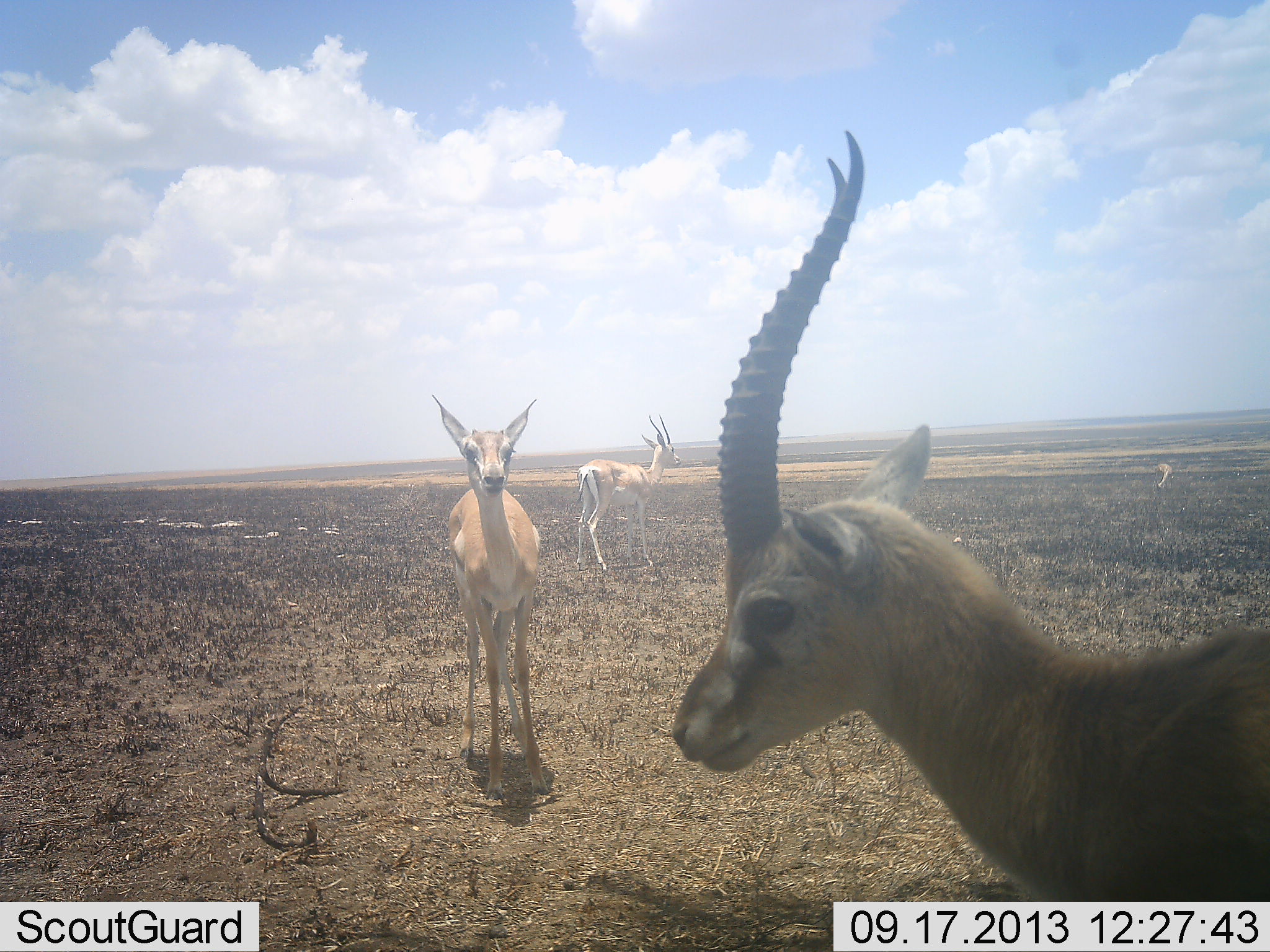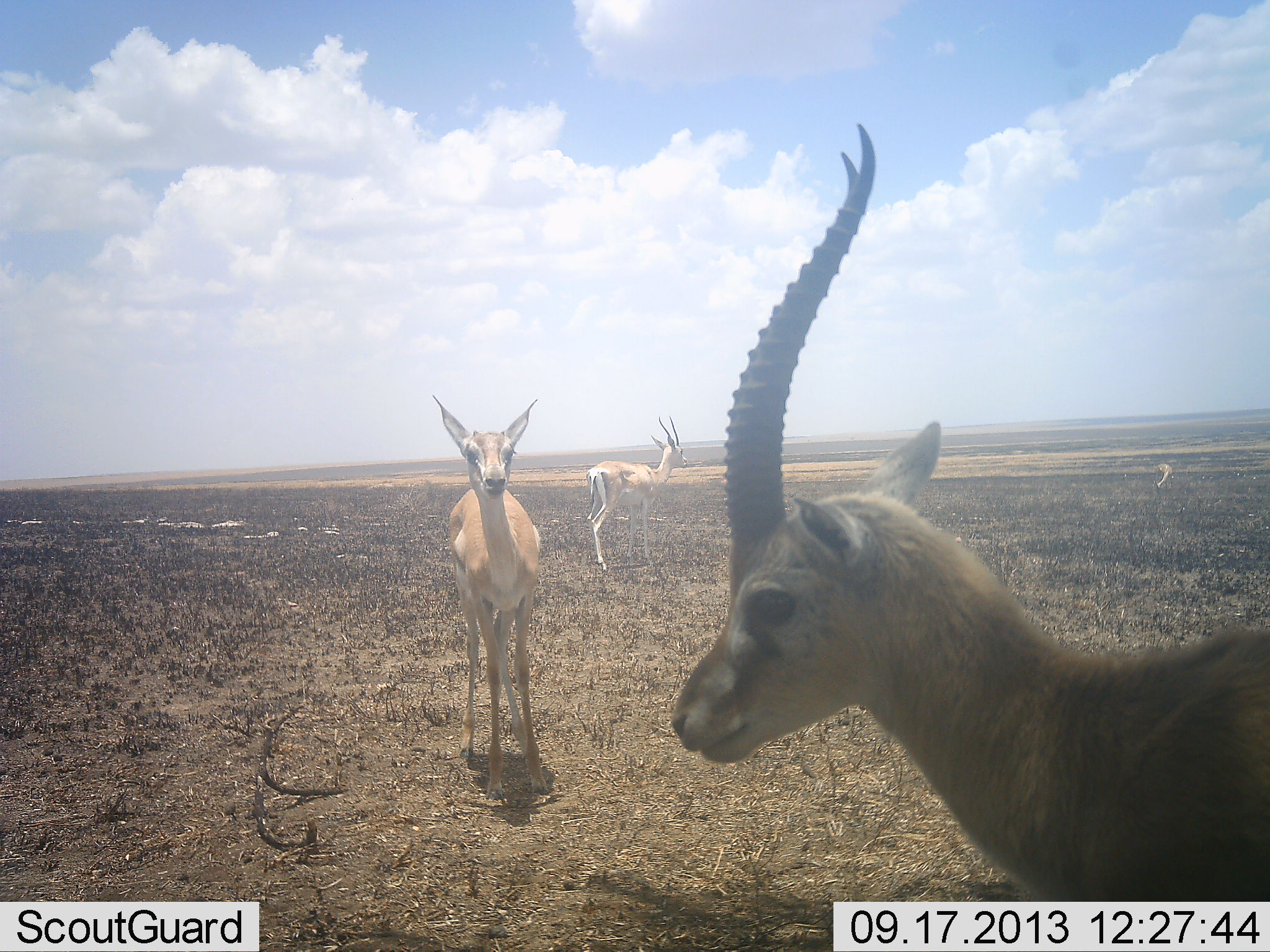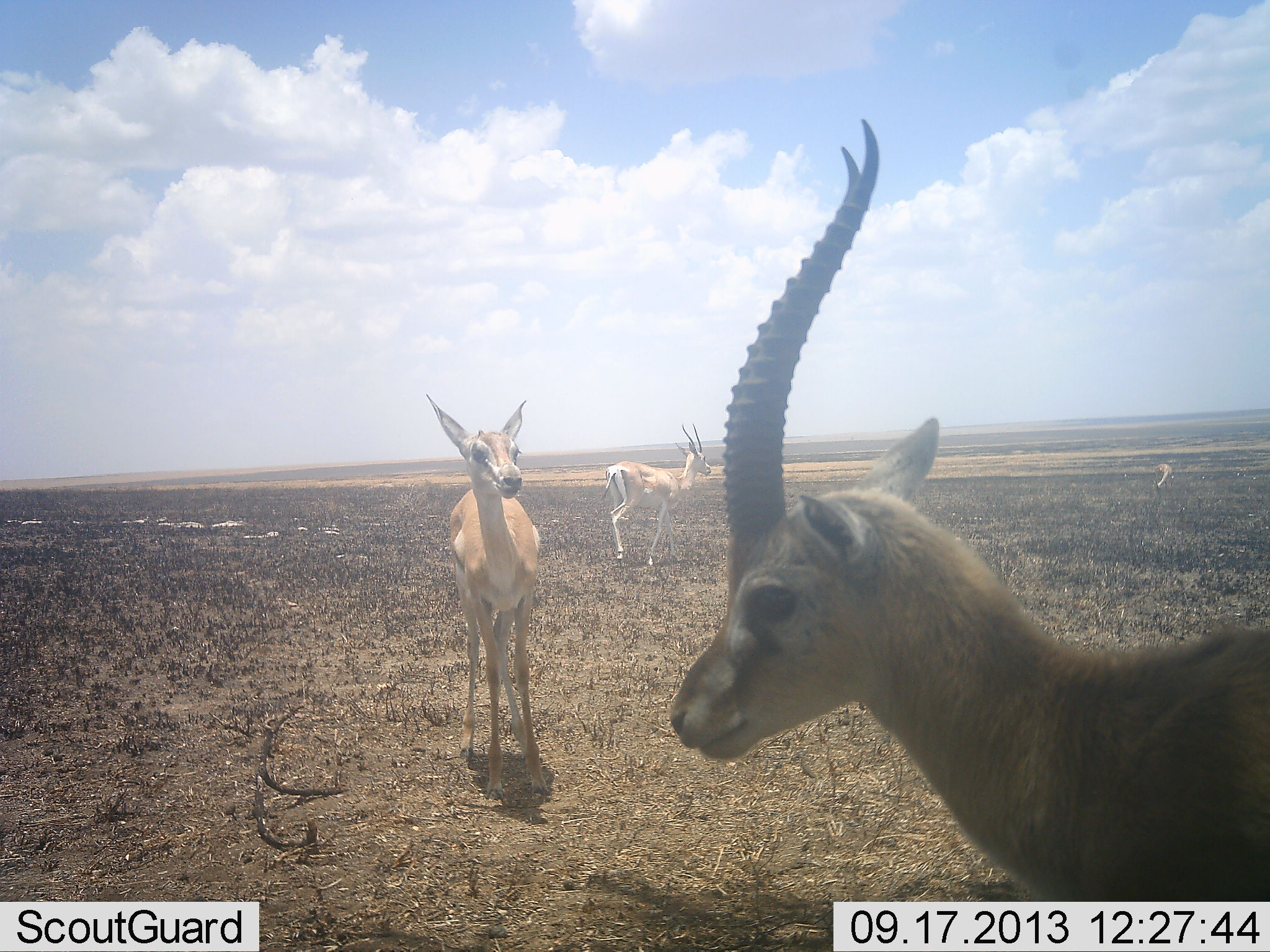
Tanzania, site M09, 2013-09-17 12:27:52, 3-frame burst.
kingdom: Animalia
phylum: Chordata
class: Mammalia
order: Artiodactyla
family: Bovidae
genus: Eudorcas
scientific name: Eudorcas thomsonii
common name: thomson's gazelle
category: gazellethomsons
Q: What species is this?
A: Gazellethomsons (thomson's gazelle) (Eudorcas thomsonii).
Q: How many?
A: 3.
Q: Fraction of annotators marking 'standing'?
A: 95%.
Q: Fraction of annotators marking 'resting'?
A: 5%.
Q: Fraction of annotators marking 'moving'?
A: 5%.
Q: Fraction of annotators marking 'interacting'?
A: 0%.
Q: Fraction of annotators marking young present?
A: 0%.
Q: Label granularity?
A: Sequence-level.